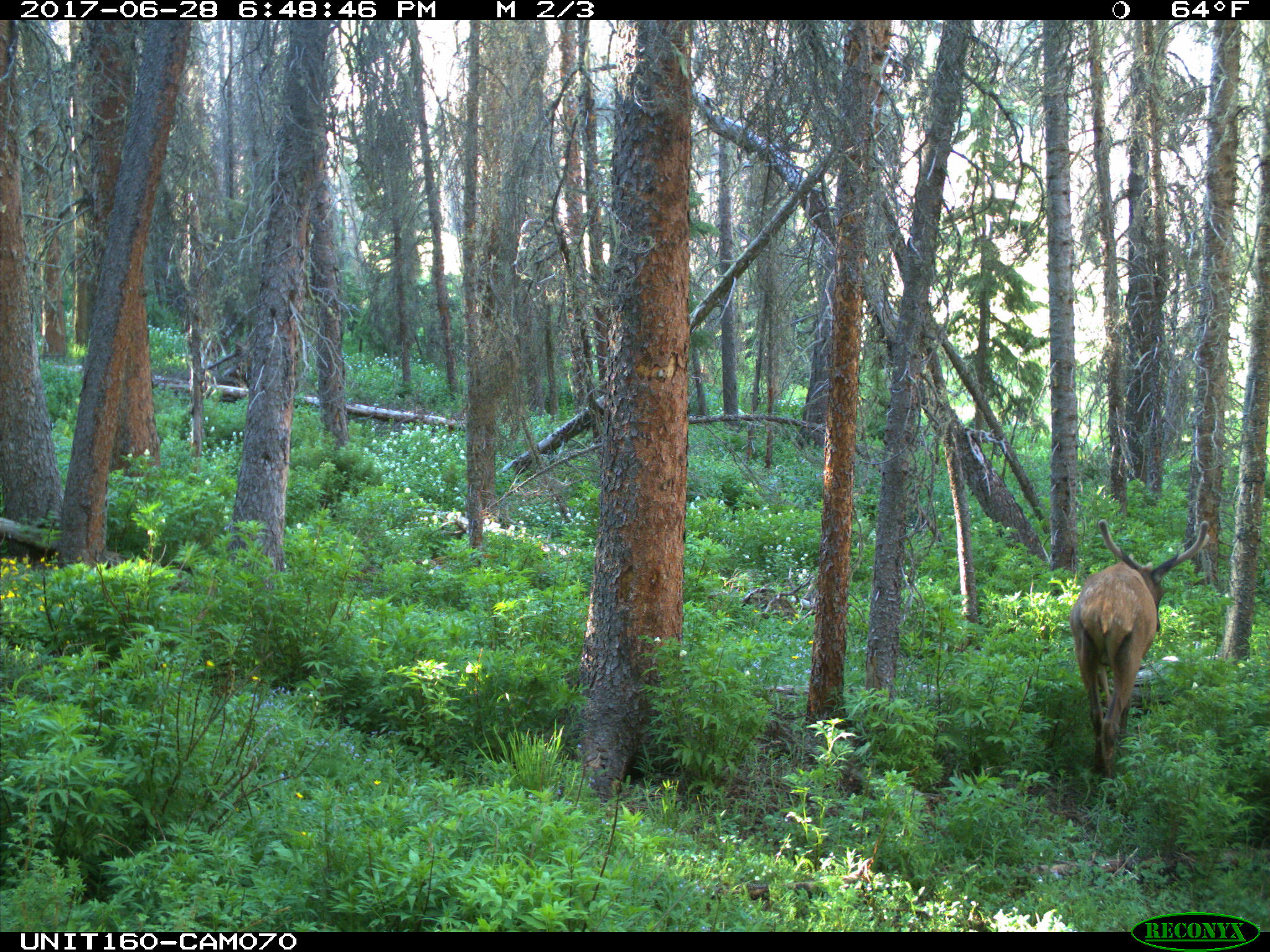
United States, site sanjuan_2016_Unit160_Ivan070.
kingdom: Animalia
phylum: Chordata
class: Mammalia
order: Artiodactyla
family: Cervidae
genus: Cervus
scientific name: Cervus elaphus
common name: red deer